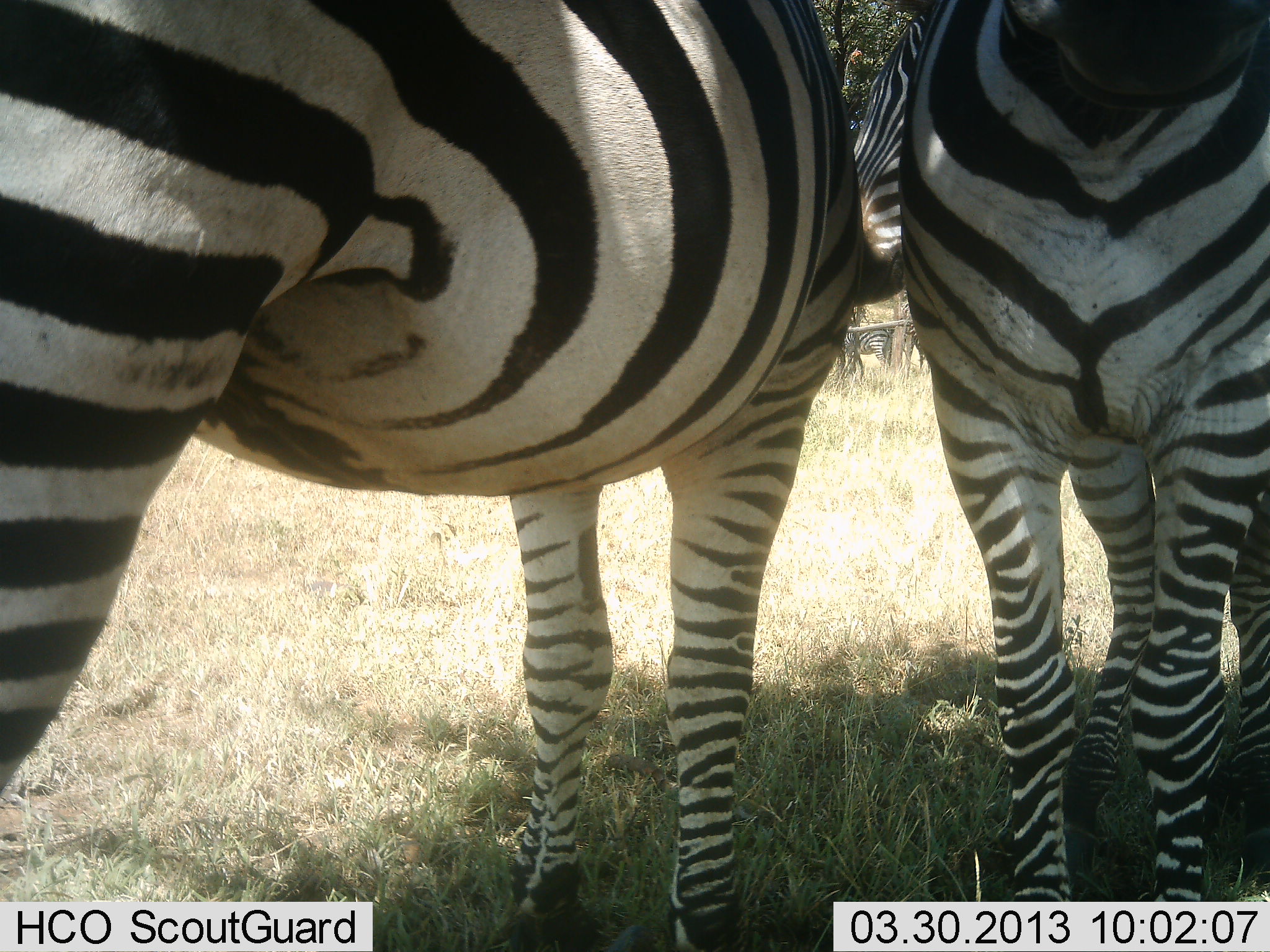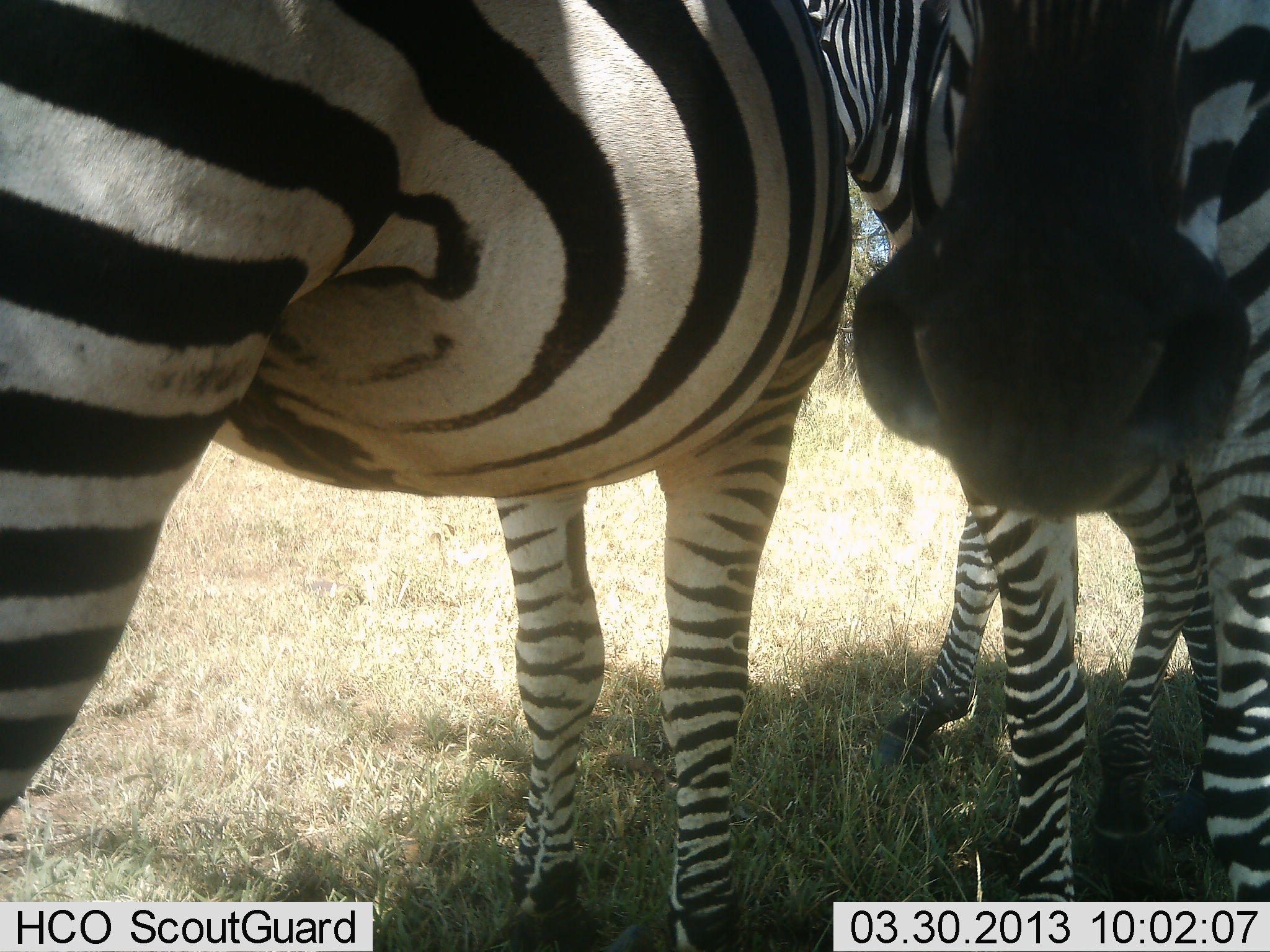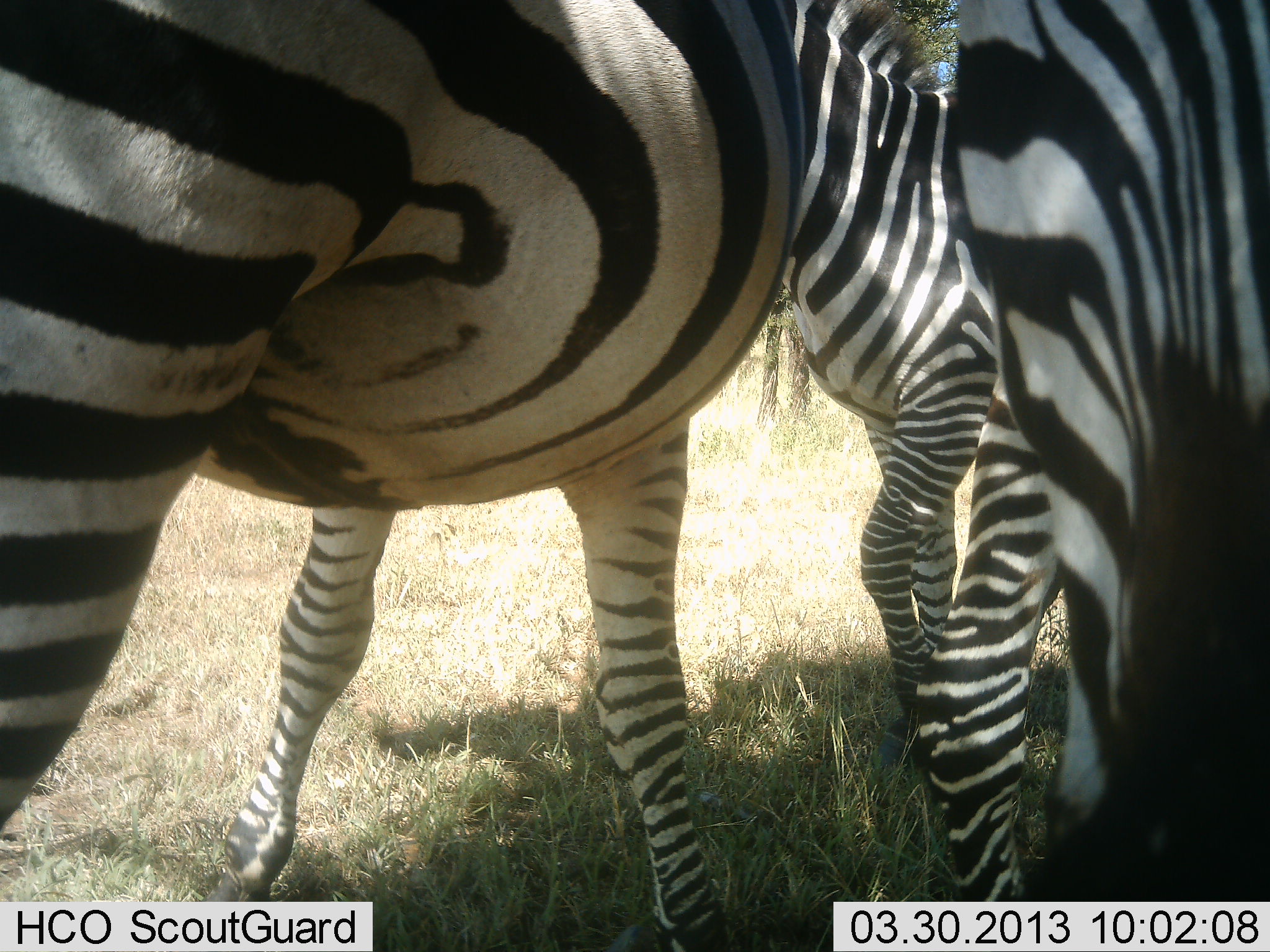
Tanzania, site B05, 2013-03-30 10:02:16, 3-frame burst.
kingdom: Animalia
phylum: Chordata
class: Mammalia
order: Perissodactyla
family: Equidae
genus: Equus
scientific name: Equus quagga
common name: plains zebra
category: zebra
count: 3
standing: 83%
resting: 6%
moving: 33%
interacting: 11%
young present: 6%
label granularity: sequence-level